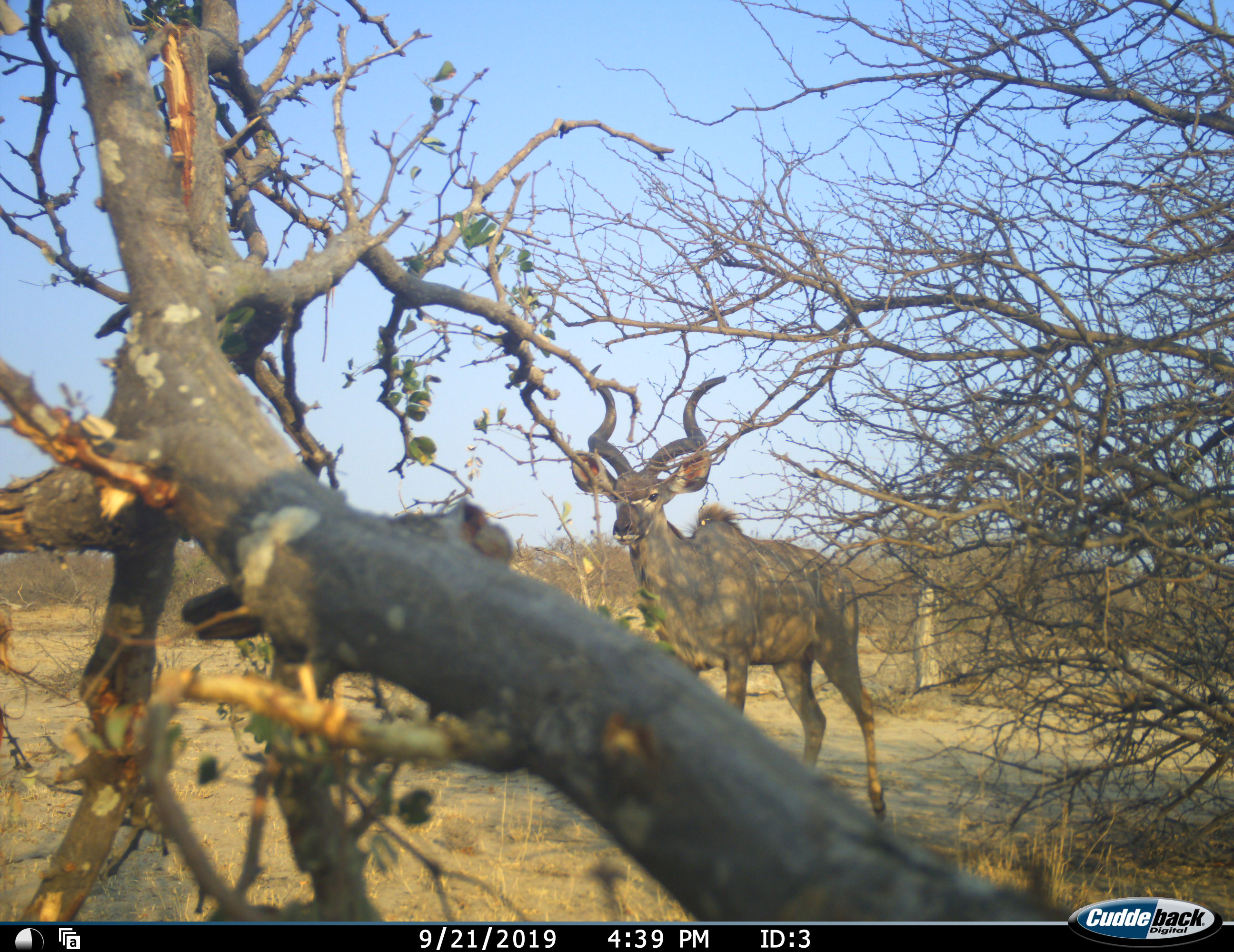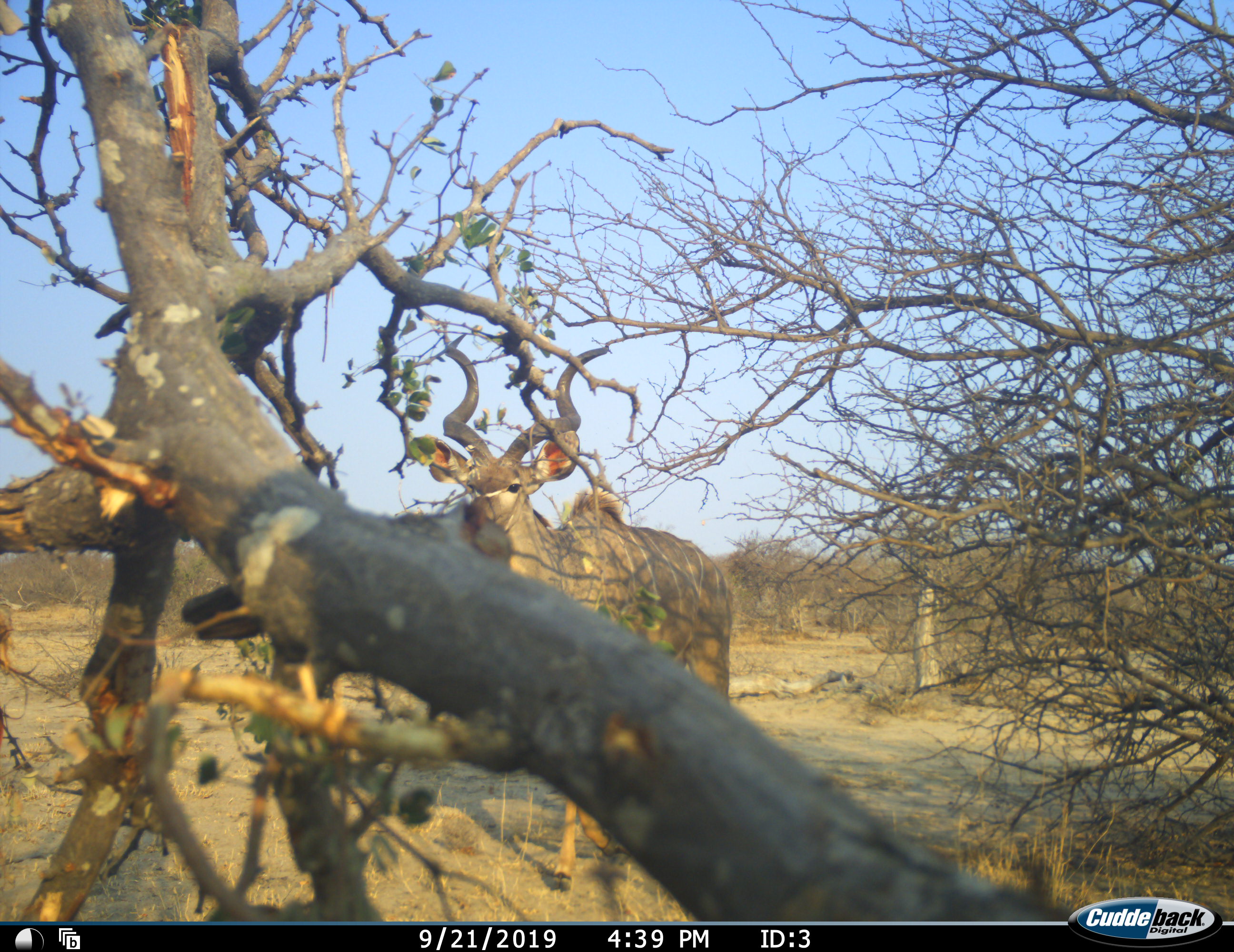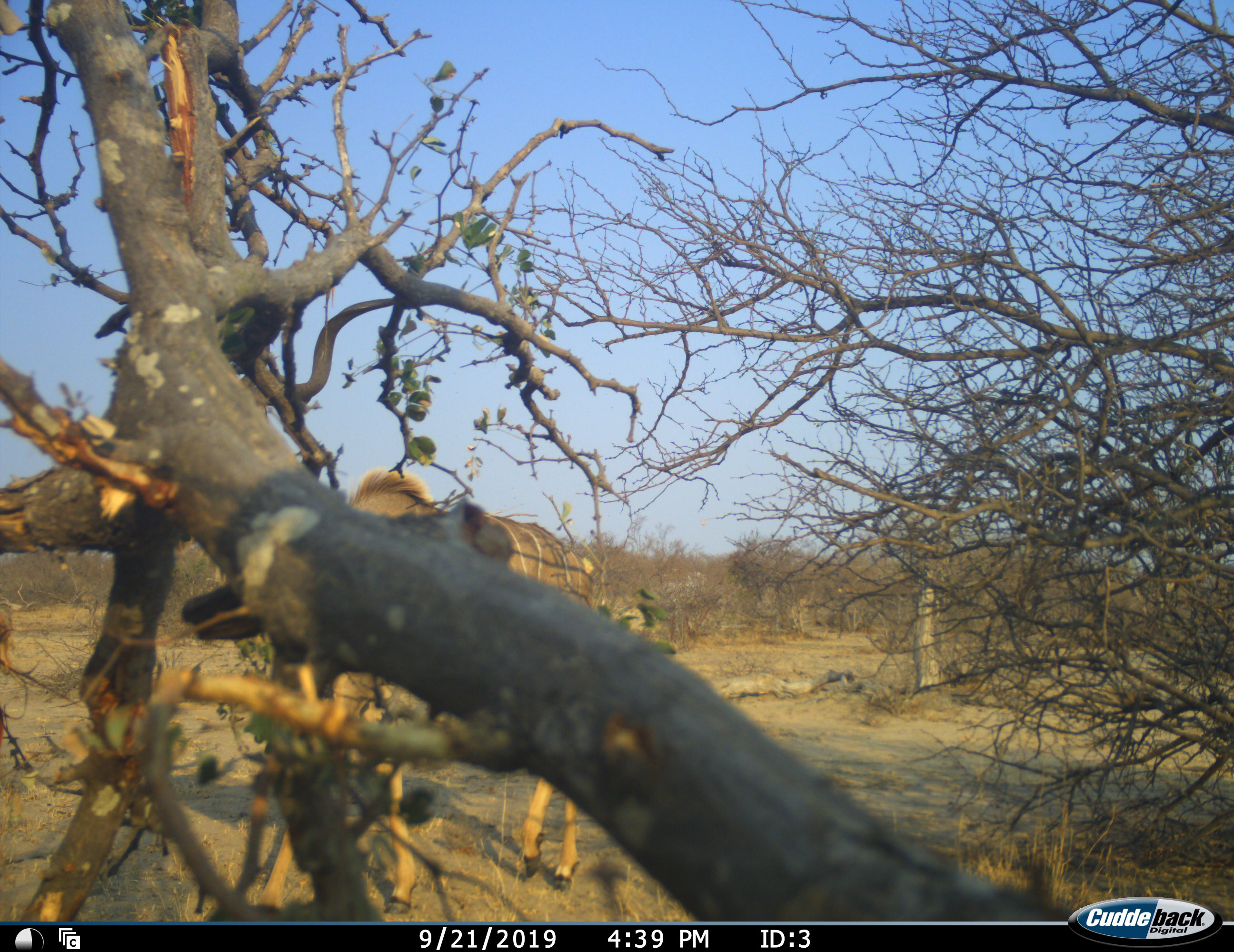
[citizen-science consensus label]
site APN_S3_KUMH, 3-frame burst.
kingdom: Animalia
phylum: Chordata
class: Mammalia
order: Artiodactyla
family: Bovidae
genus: Tragelaphus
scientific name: Tragelaphus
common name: kudu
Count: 1.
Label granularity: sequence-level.